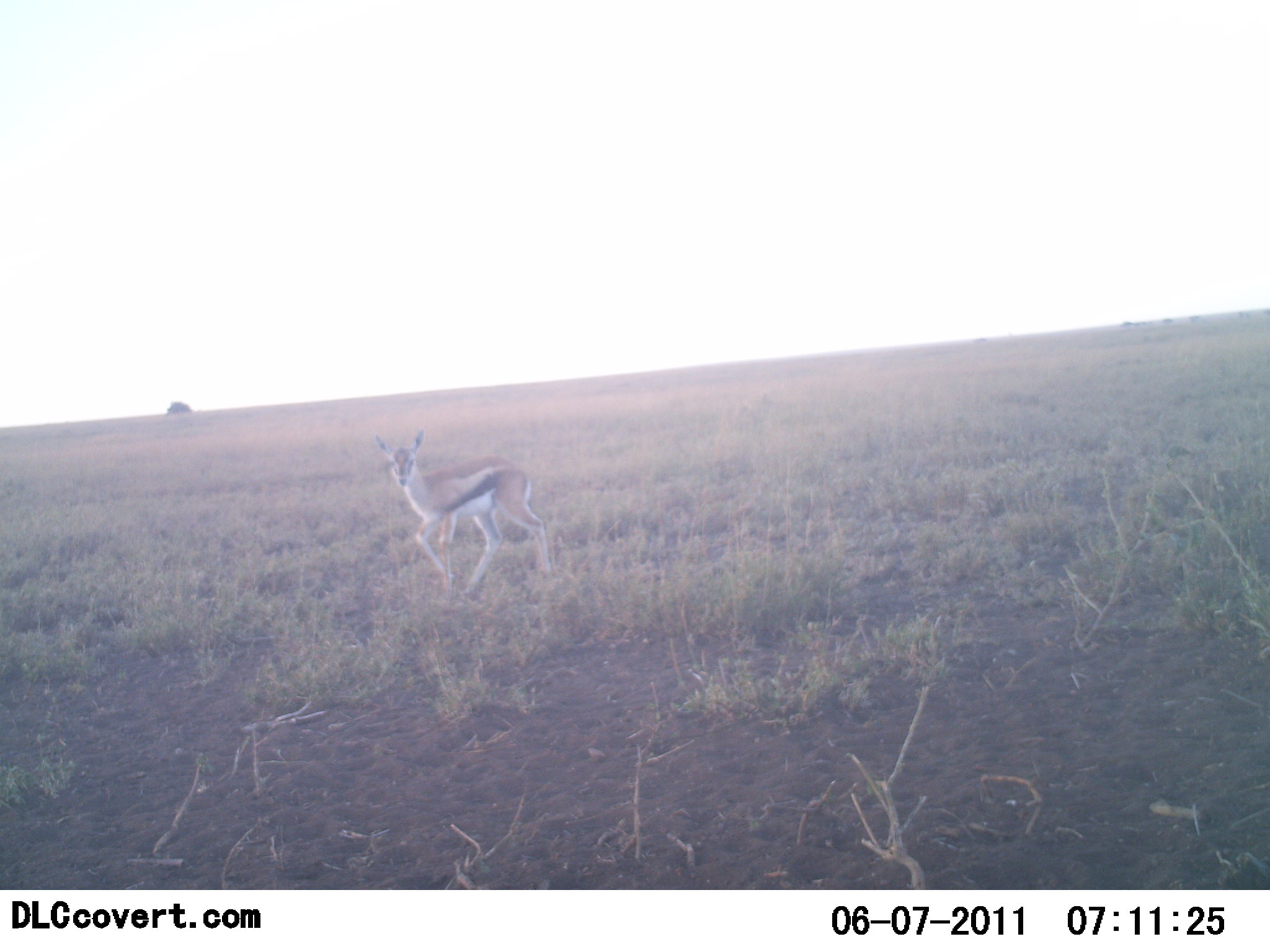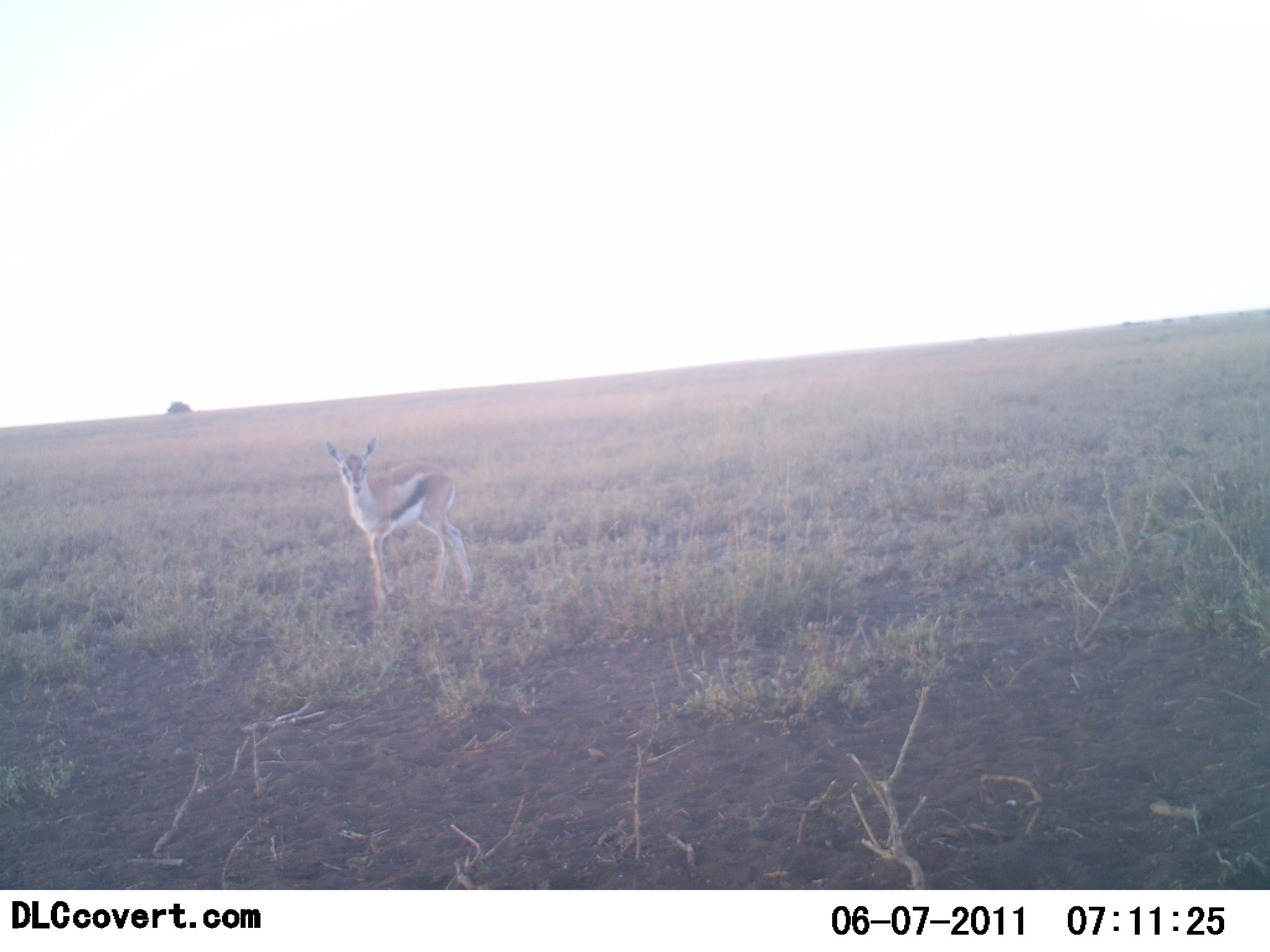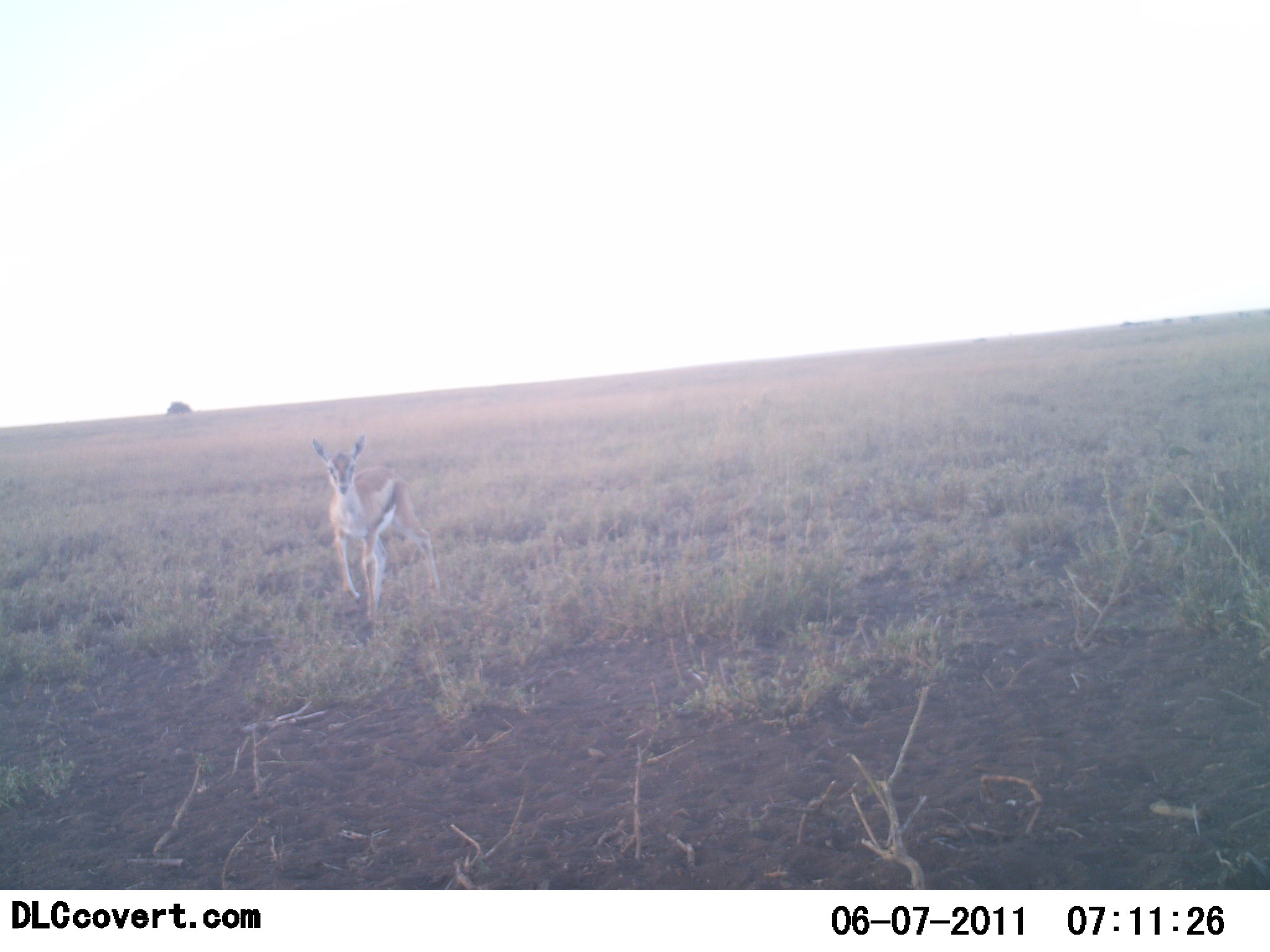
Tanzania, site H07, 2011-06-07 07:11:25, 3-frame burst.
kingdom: Animalia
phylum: Chordata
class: Mammalia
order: Artiodactyla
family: Bovidae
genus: Eudorcas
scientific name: Eudorcas thomsonii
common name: thomson's gazelle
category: gazellethomsons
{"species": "gazellethomsons (thomson's gazelle) (Eudorcas thomsonii)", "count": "1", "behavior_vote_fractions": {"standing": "23%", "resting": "0%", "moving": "100%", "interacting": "8%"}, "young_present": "15%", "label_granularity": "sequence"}